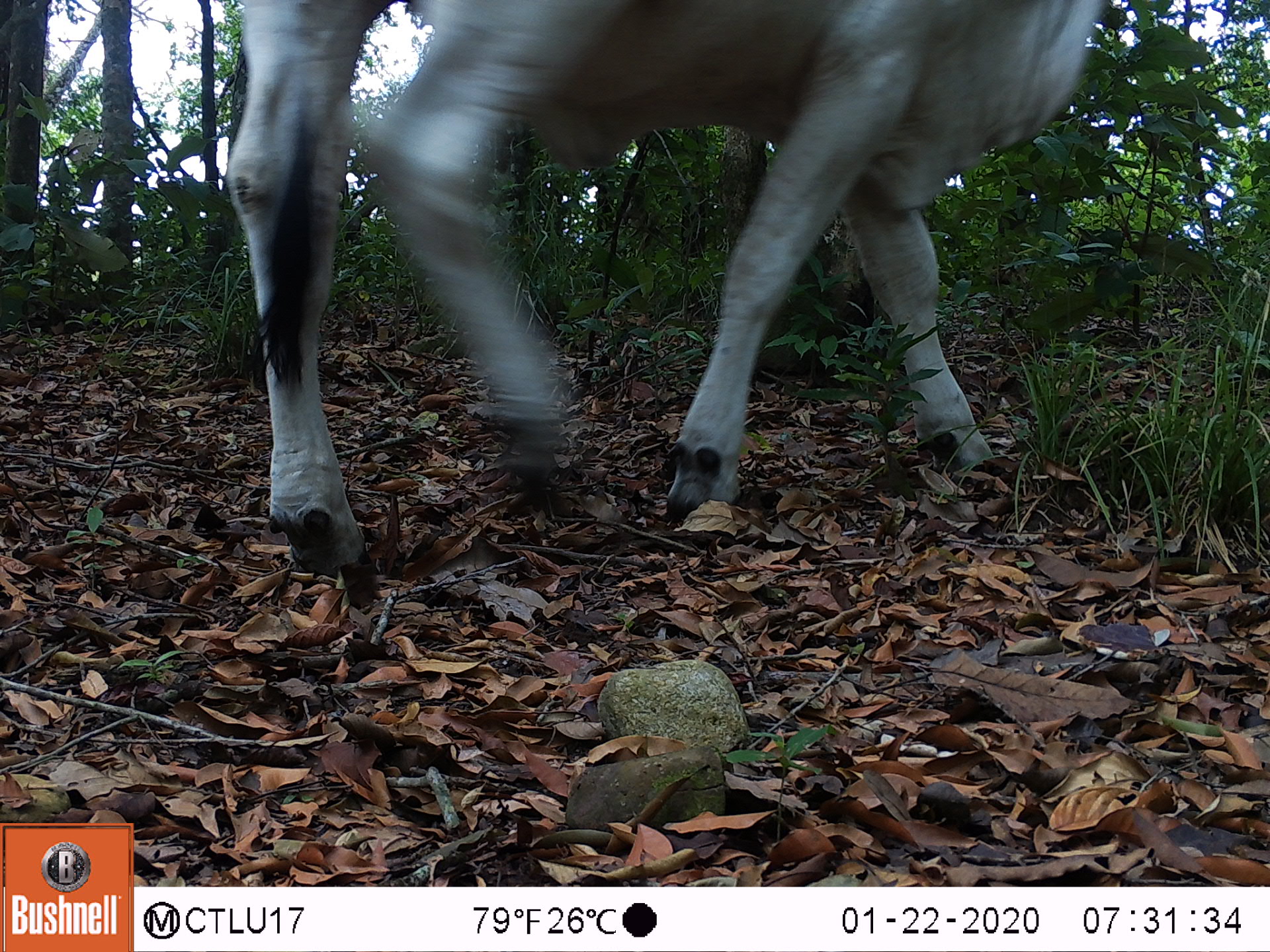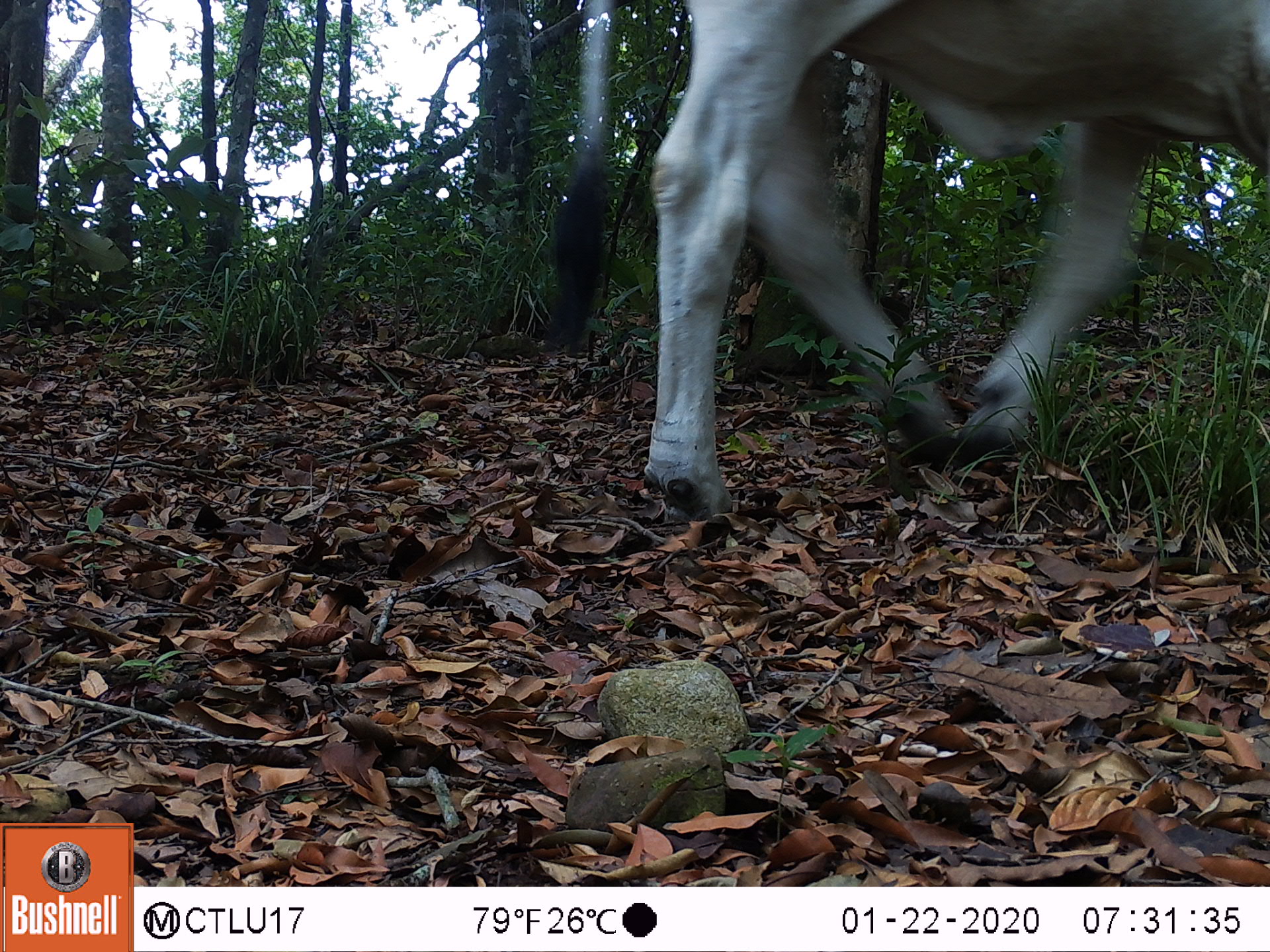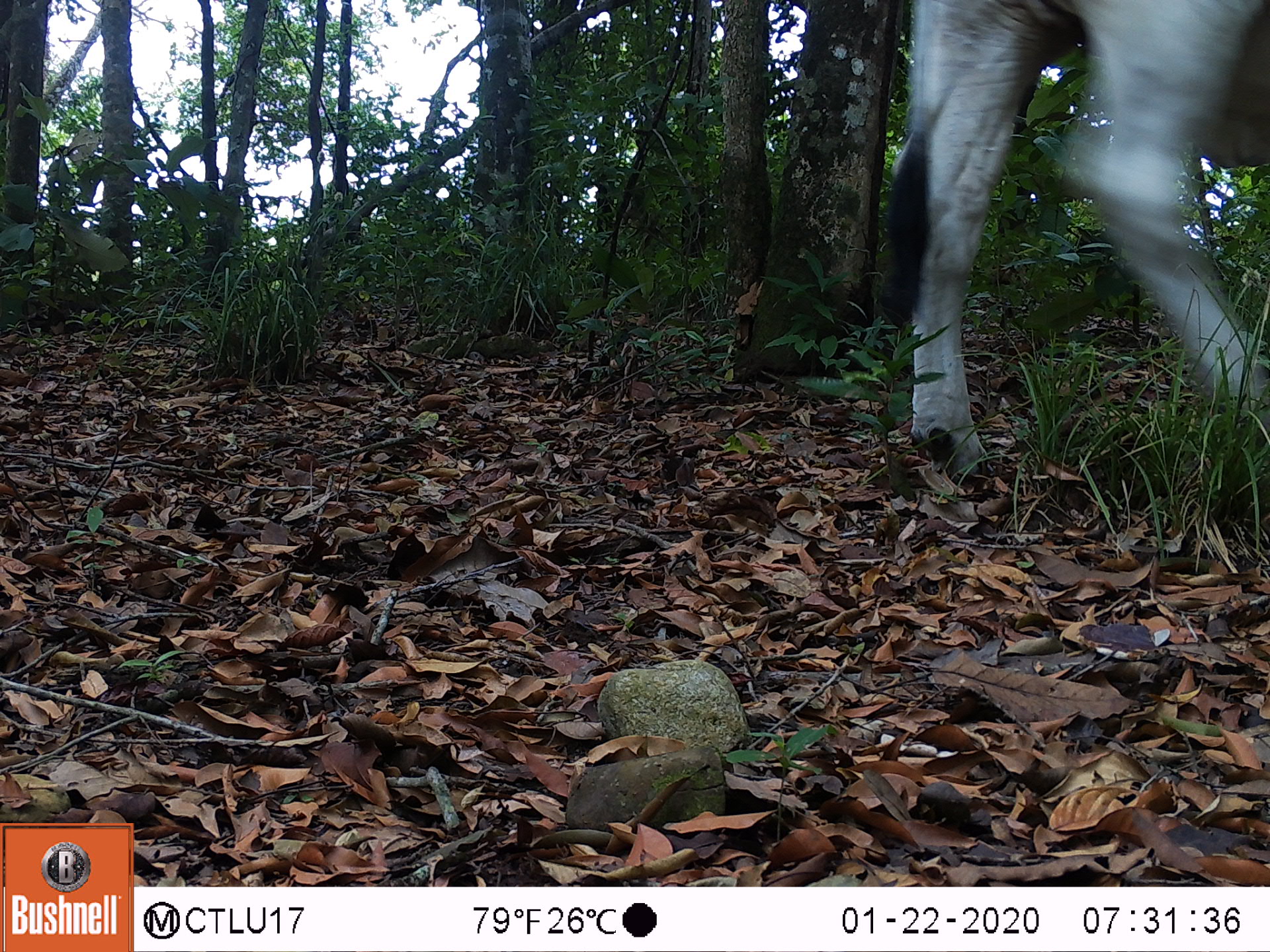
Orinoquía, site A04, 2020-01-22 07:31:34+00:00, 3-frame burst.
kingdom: Animalia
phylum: Chordata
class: Mammalia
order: Artiodactyla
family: Bovidae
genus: Bos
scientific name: Bos taurus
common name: cow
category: cattle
Cattle (cow) (Bos taurus).